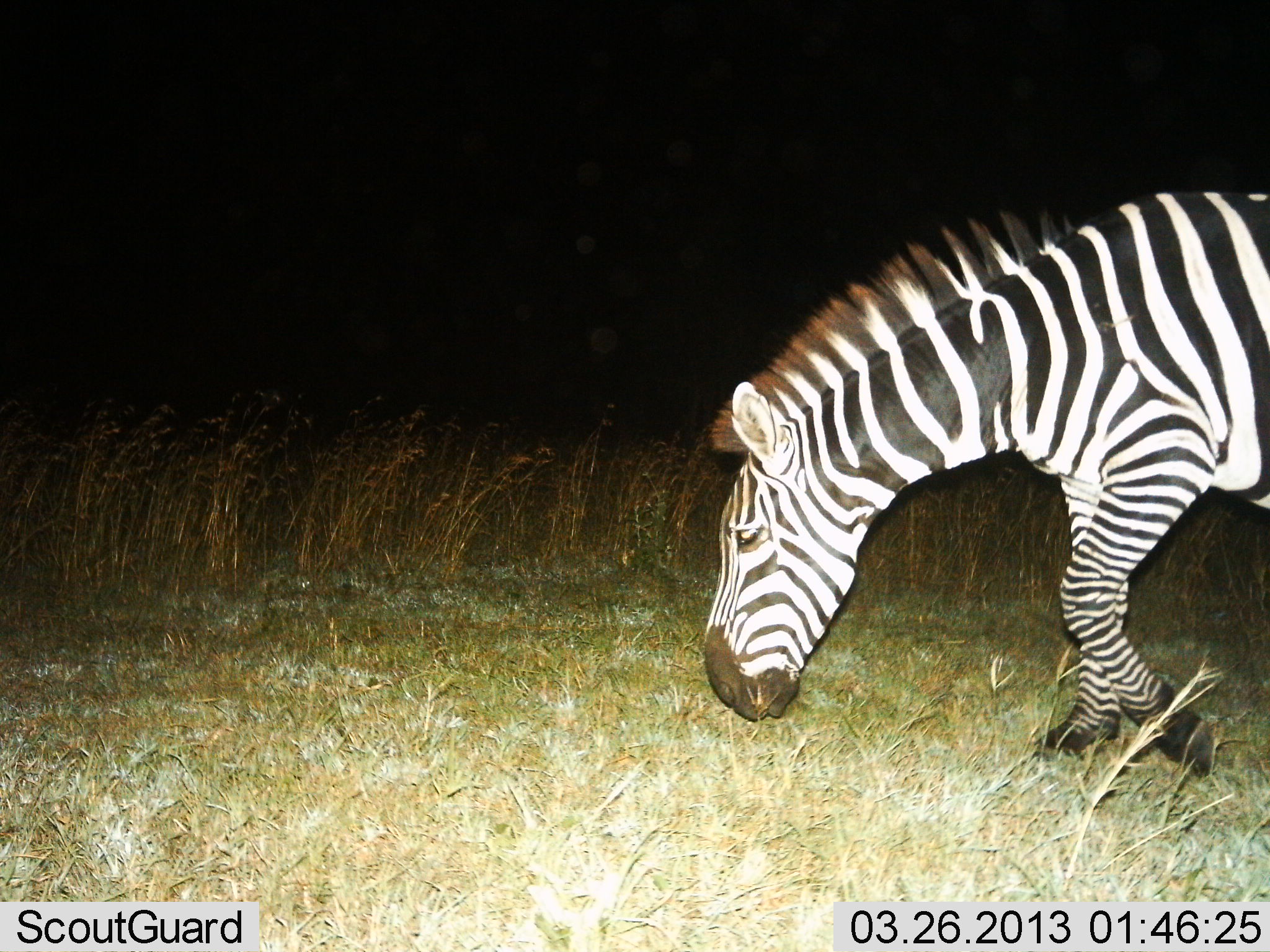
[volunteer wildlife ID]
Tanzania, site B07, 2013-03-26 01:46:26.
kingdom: Animalia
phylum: Chordata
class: Mammalia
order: Perissodactyla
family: Equidae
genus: Equus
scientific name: Equus quagga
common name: plains zebra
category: zebra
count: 1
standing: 9%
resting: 0%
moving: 61%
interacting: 0%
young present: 0%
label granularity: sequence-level